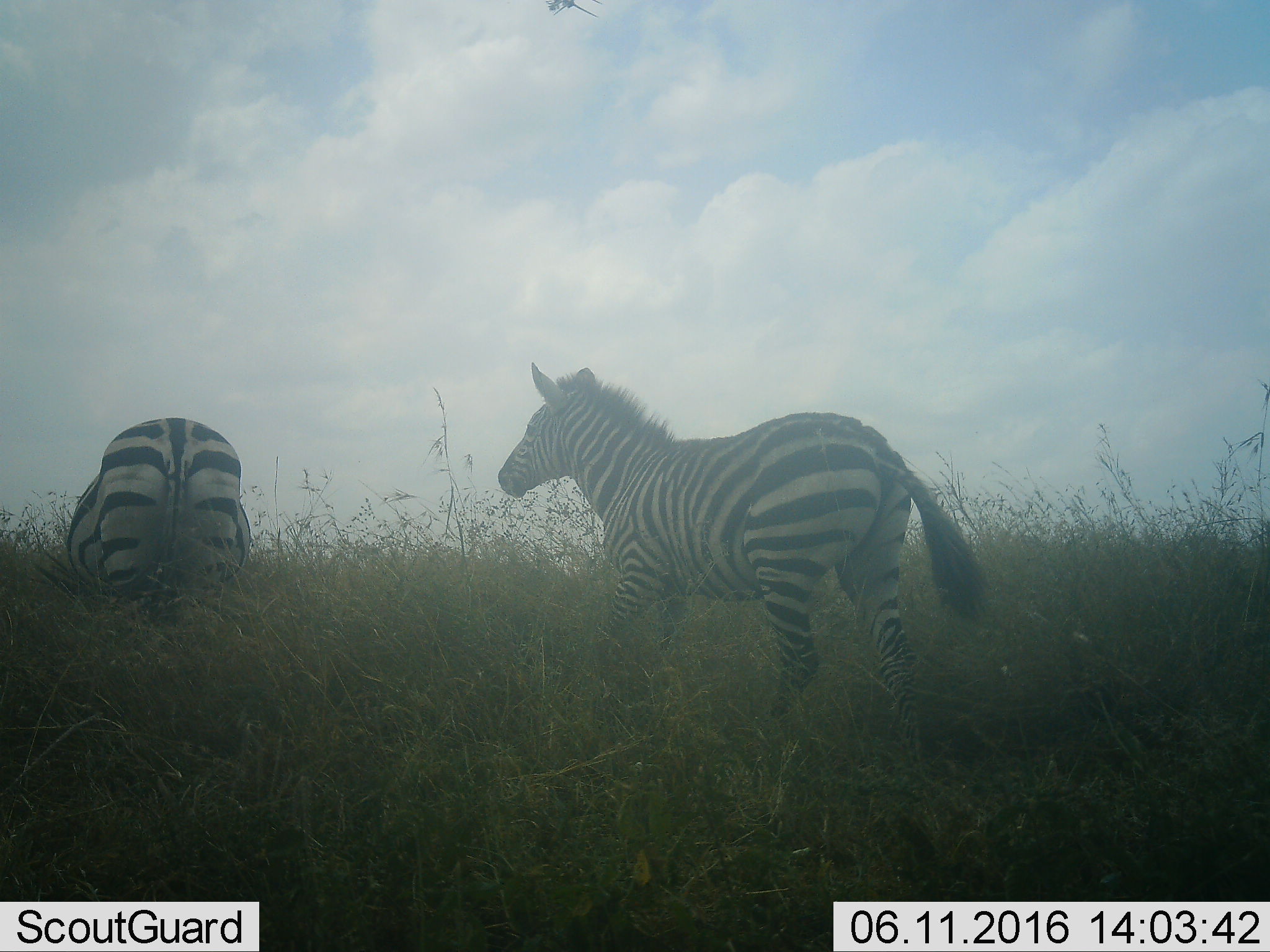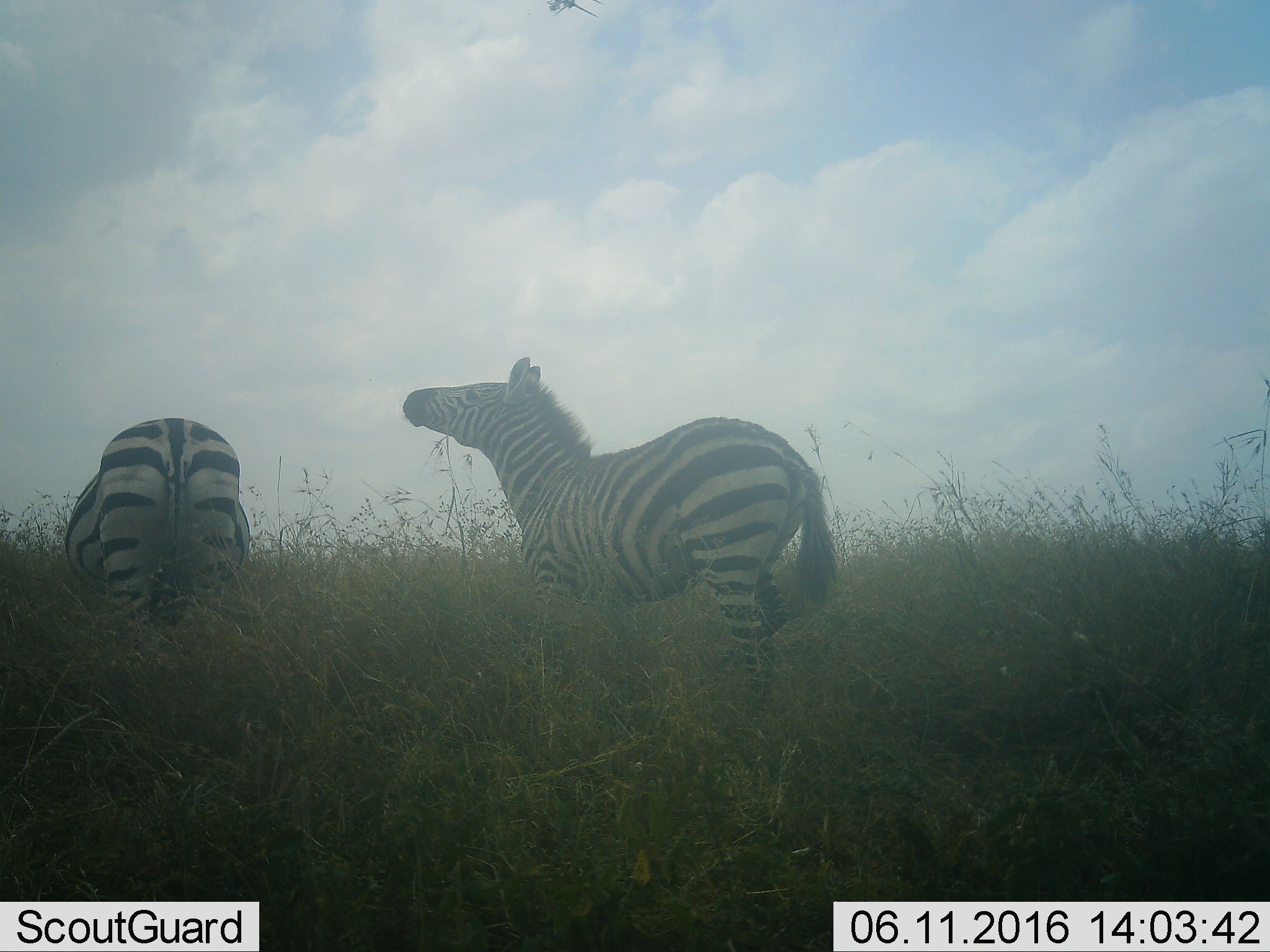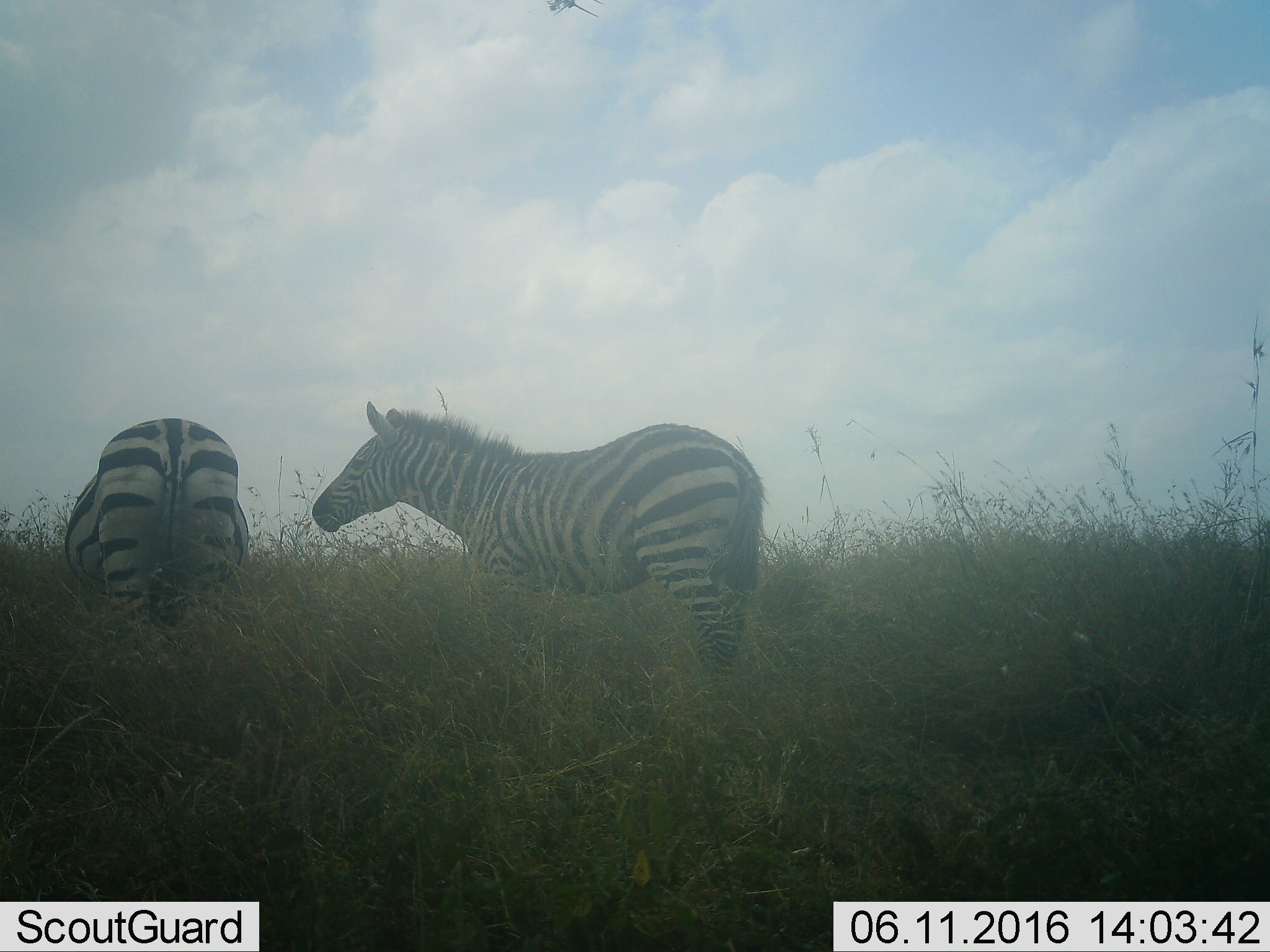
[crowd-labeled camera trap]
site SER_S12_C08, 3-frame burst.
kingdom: Animalia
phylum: Chordata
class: Mammalia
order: Perissodactyla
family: Equidae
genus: Equus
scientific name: Equus quagga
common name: plains zebra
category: zebraplains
Zebraplains (plains zebra) (Equus quagga), count 2. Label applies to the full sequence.